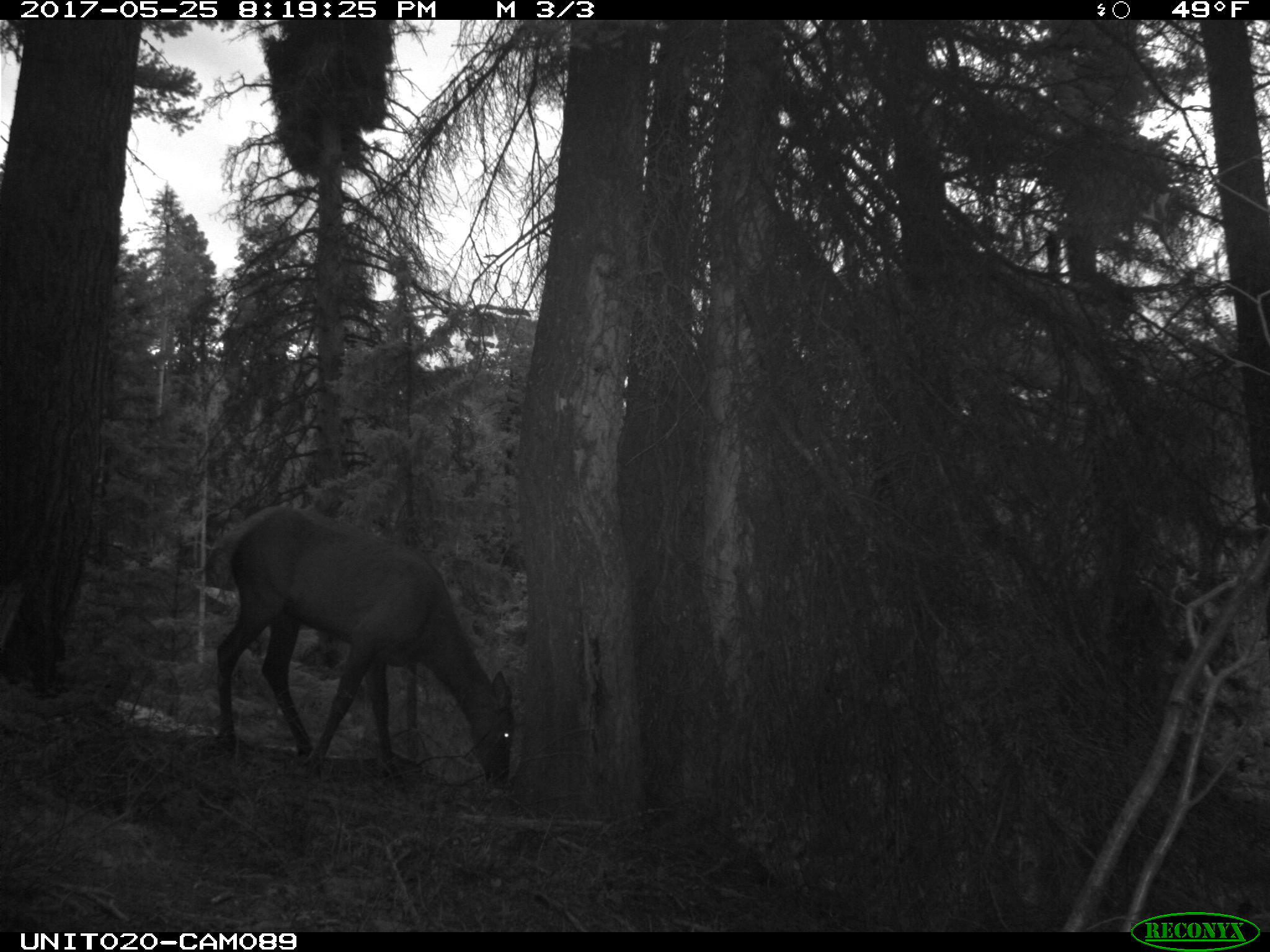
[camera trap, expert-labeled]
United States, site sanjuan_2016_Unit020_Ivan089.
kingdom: Animalia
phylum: Chordata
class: Mammalia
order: Artiodactyla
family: Cervidae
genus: Cervus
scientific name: Cervus elaphus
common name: red deer